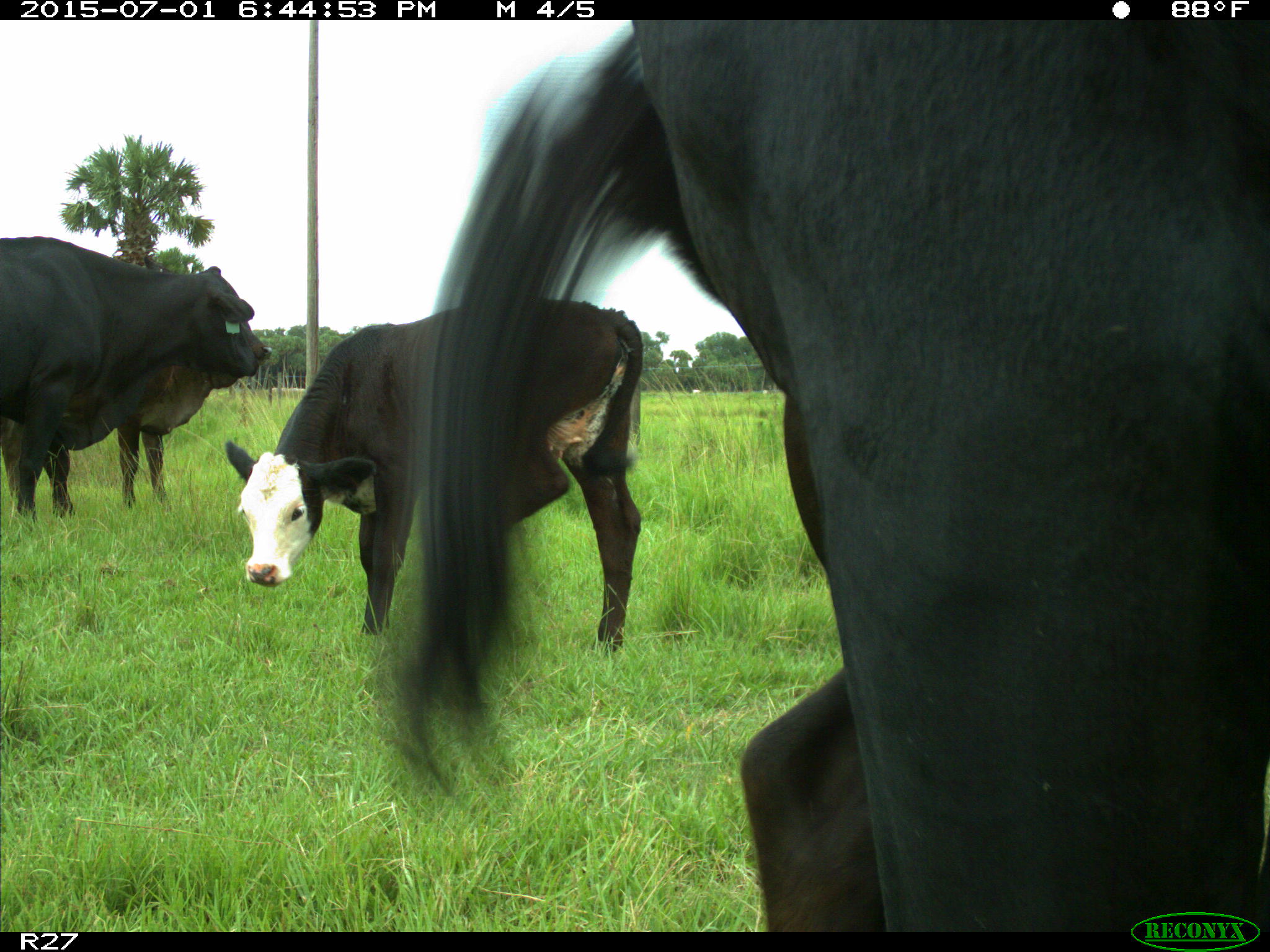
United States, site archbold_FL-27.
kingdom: Animalia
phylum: Chordata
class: Mammalia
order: Artiodactyla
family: Bovidae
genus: Bos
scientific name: Bos taurus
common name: domestic cow